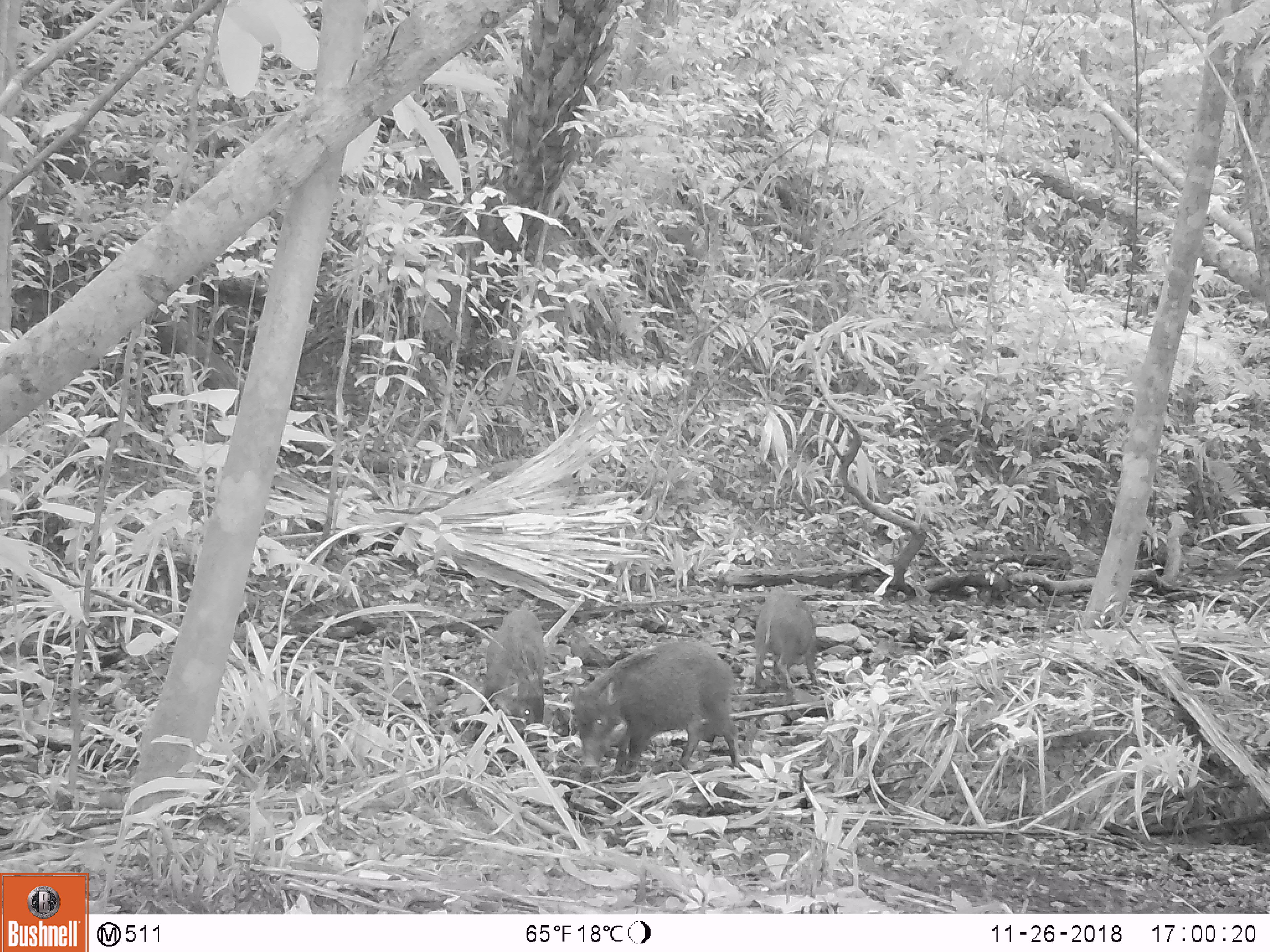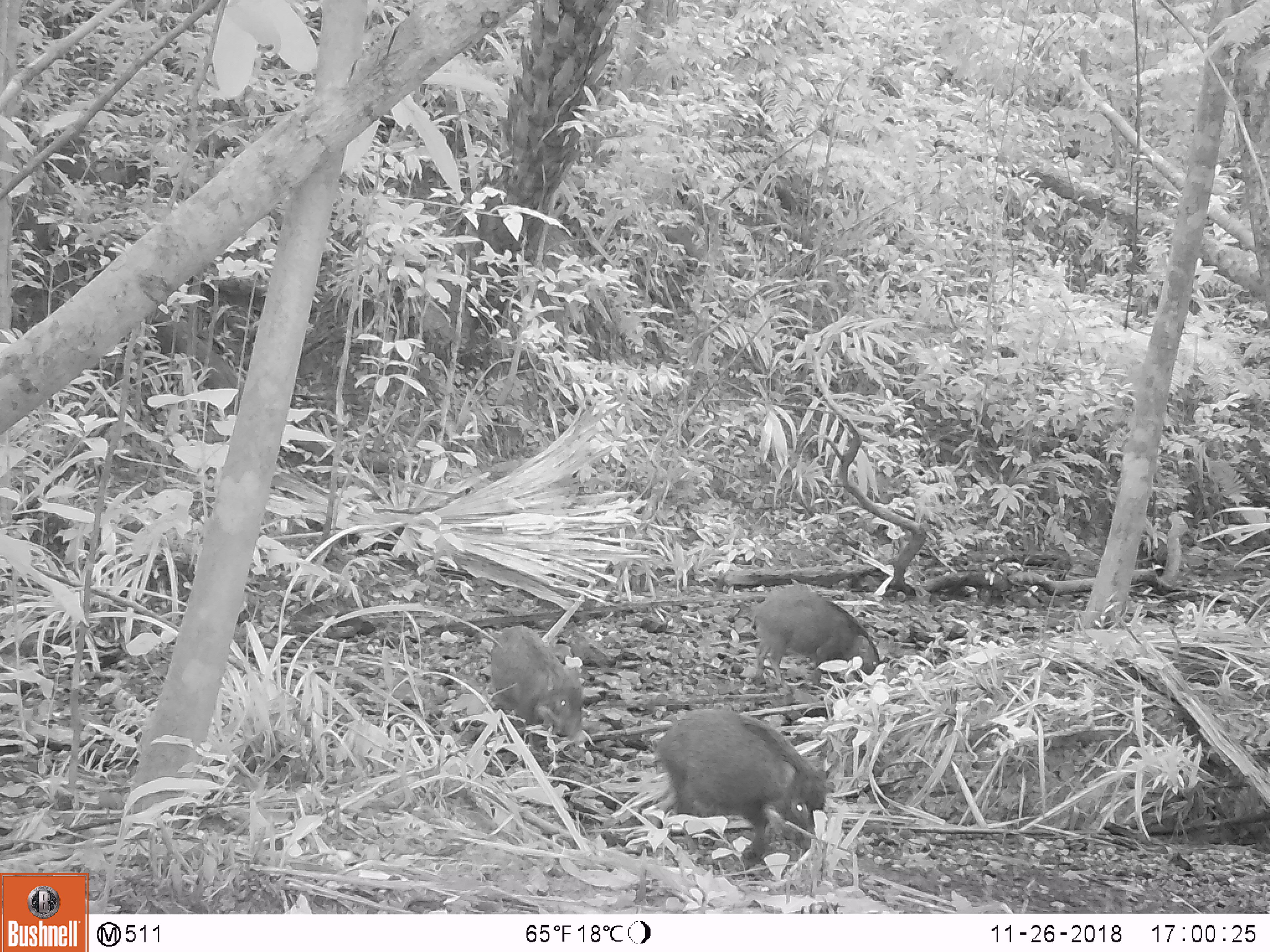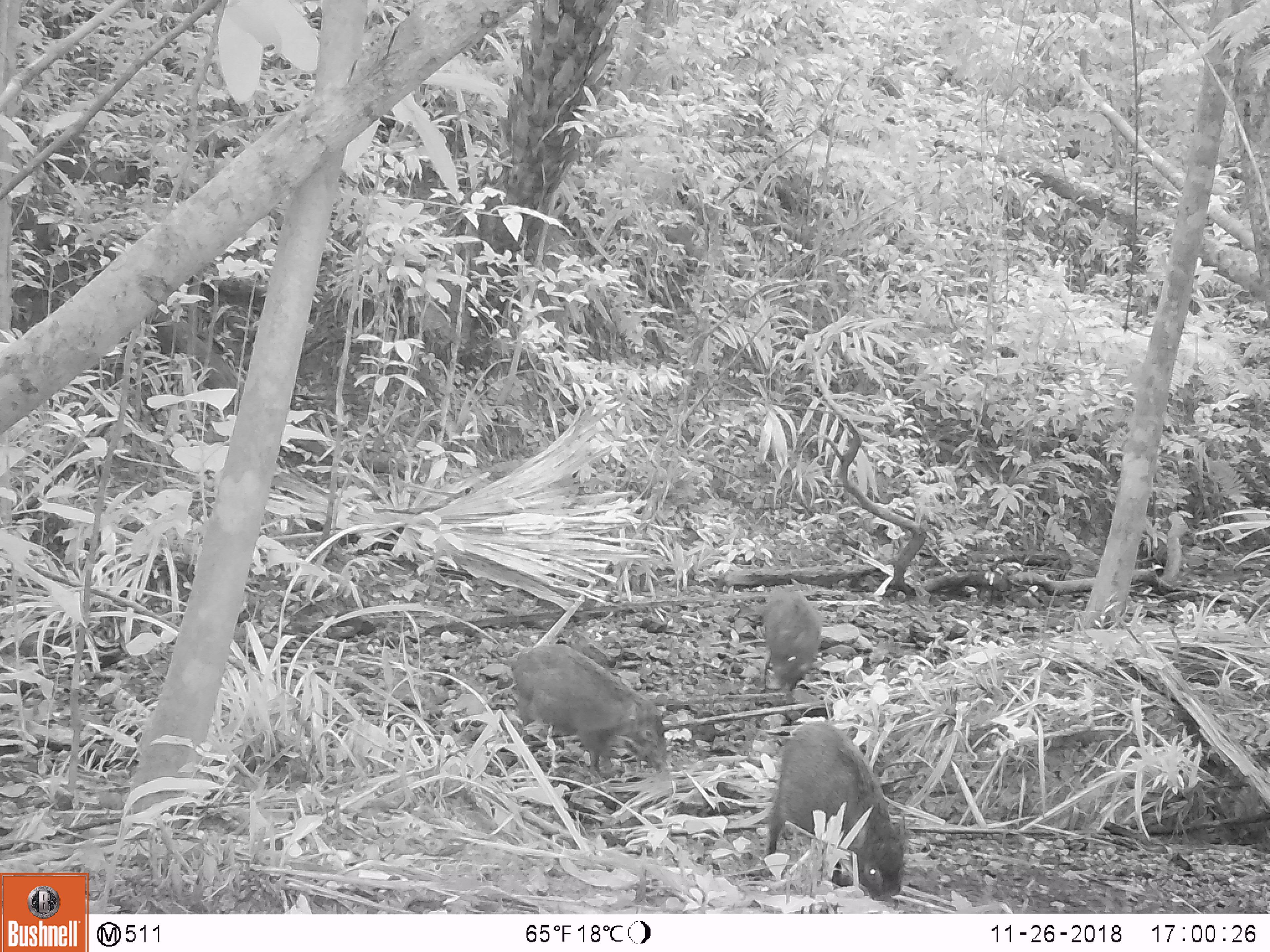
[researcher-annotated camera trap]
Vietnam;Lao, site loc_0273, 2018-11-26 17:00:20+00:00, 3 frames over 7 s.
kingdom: Animalia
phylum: Chordata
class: Mammalia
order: Artiodactyla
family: Suidae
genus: Sus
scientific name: Sus scrofa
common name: eurasian wild pig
Eurasian wild pig (Sus scrofa). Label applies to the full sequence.